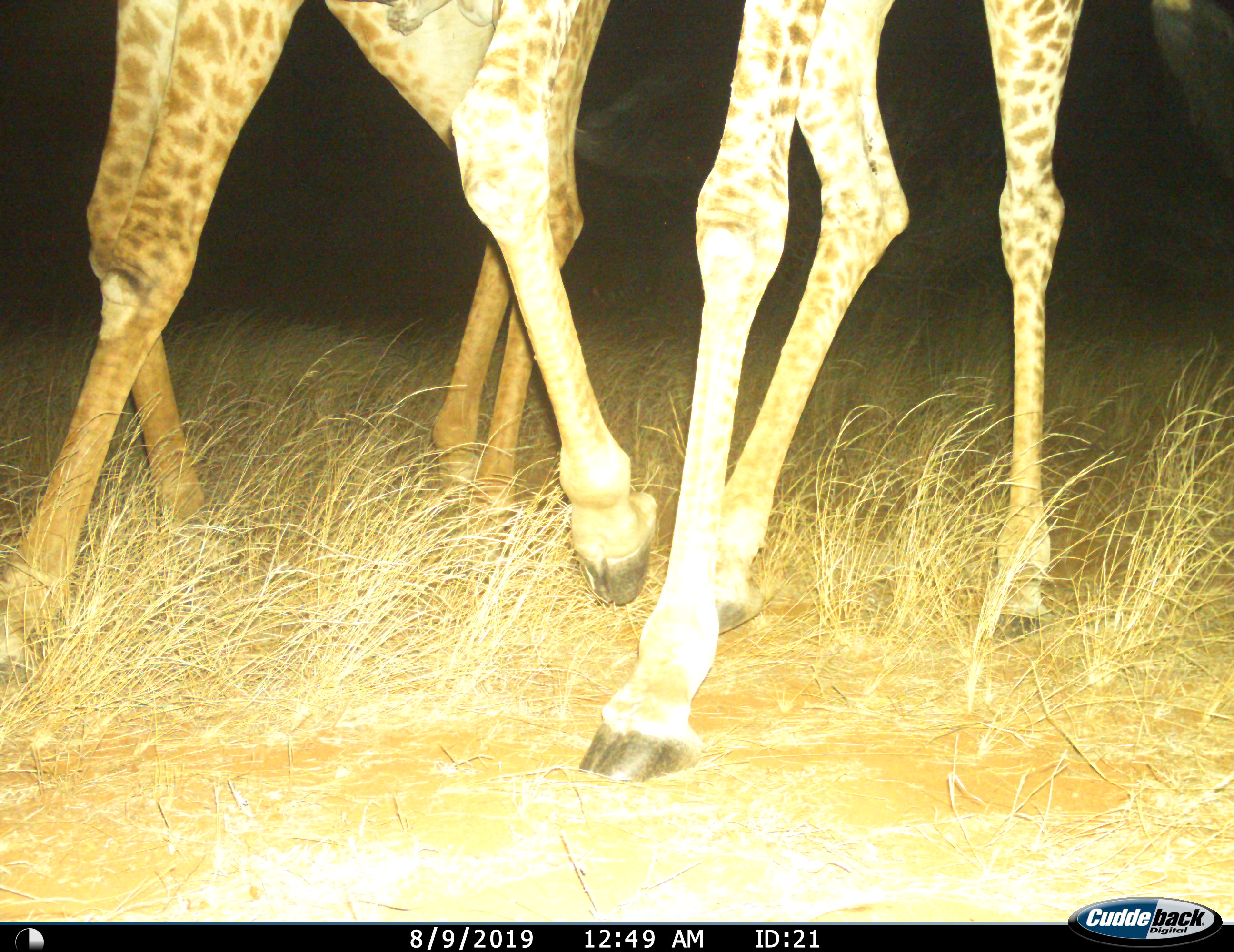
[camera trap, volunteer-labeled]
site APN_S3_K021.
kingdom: Animalia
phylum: Chordata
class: Mammalia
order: Artiodactyla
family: Giraffidae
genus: Giraffa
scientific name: Giraffa camelopardalis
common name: giraffe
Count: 2.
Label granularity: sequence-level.